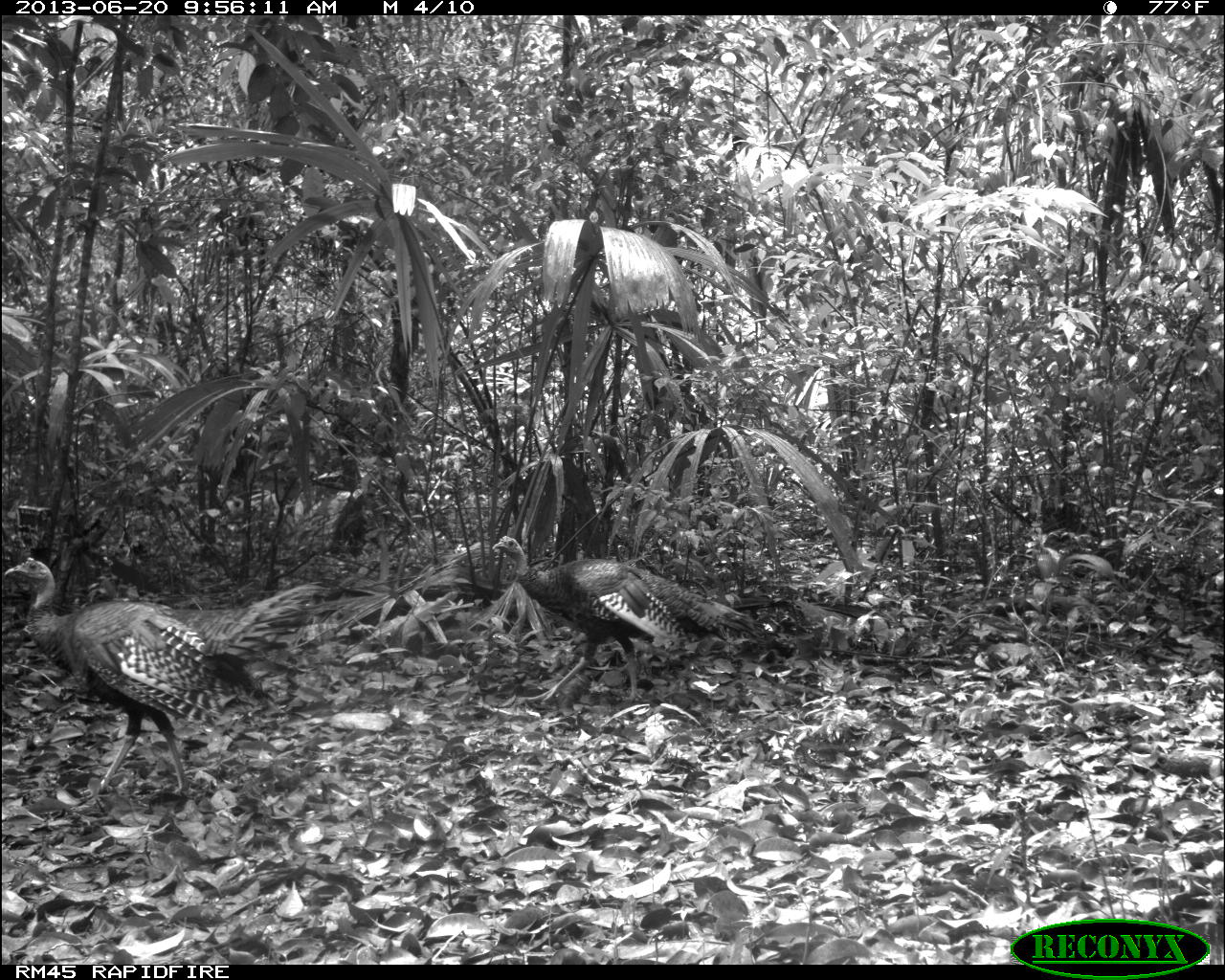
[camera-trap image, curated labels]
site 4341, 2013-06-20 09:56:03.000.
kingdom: Animalia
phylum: Chordata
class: Aves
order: Galliformes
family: Phasianidae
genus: Meleagris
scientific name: Meleagris ocellata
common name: ocellated turkey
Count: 2.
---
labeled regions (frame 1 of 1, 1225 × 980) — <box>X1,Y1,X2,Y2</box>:
meleagris ocellata: <box>1,554,331,800</box>; <box>490,533,762,703</box>